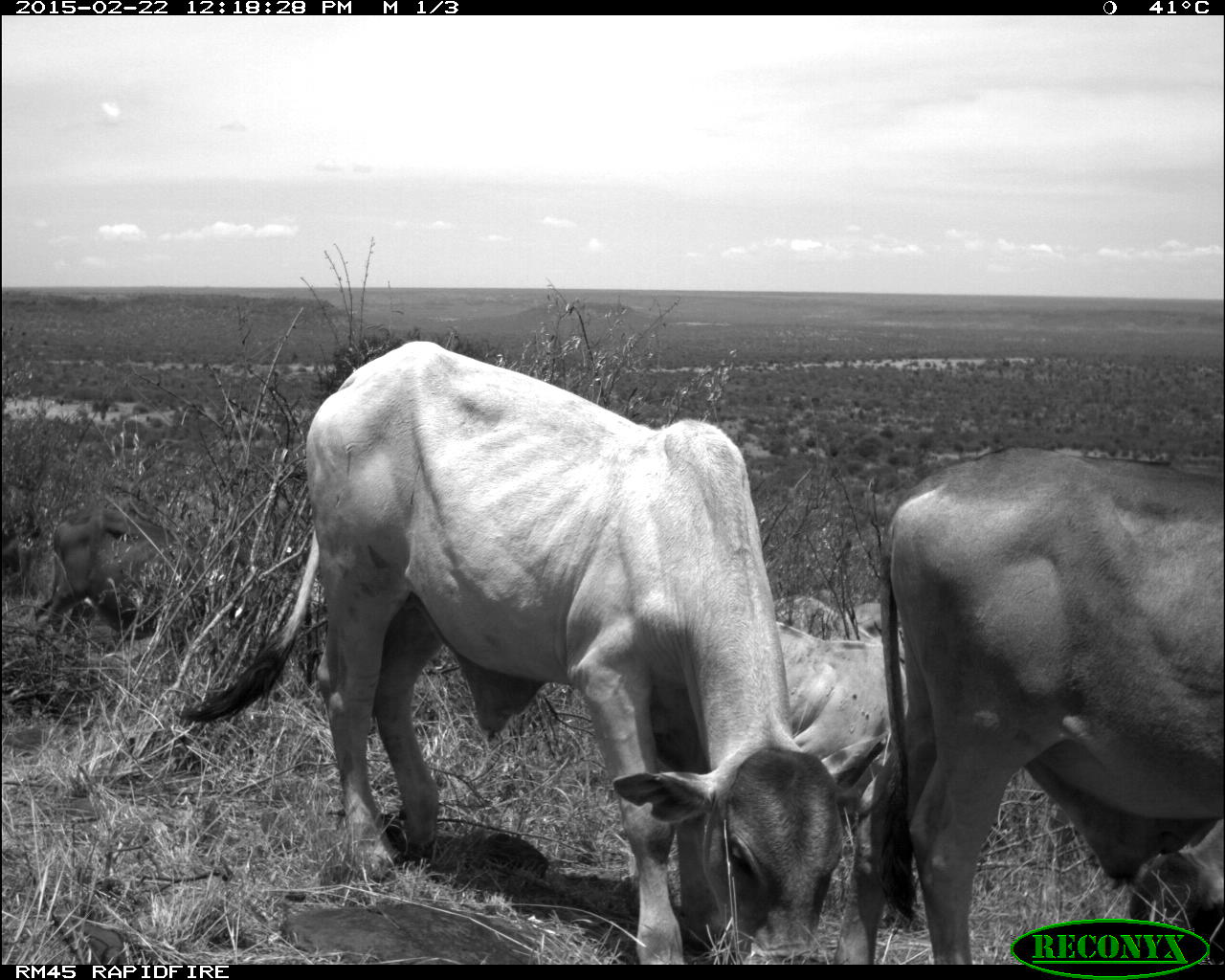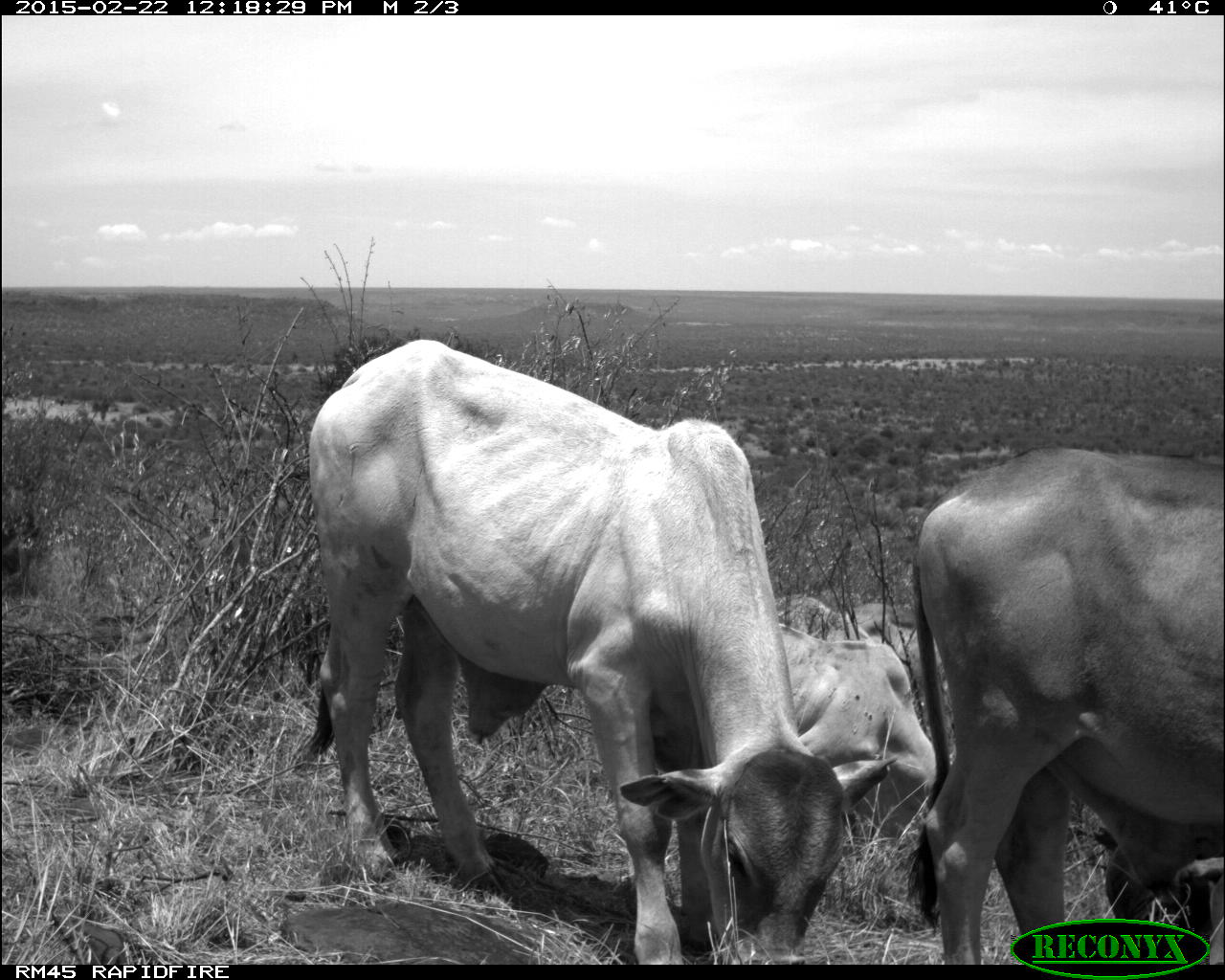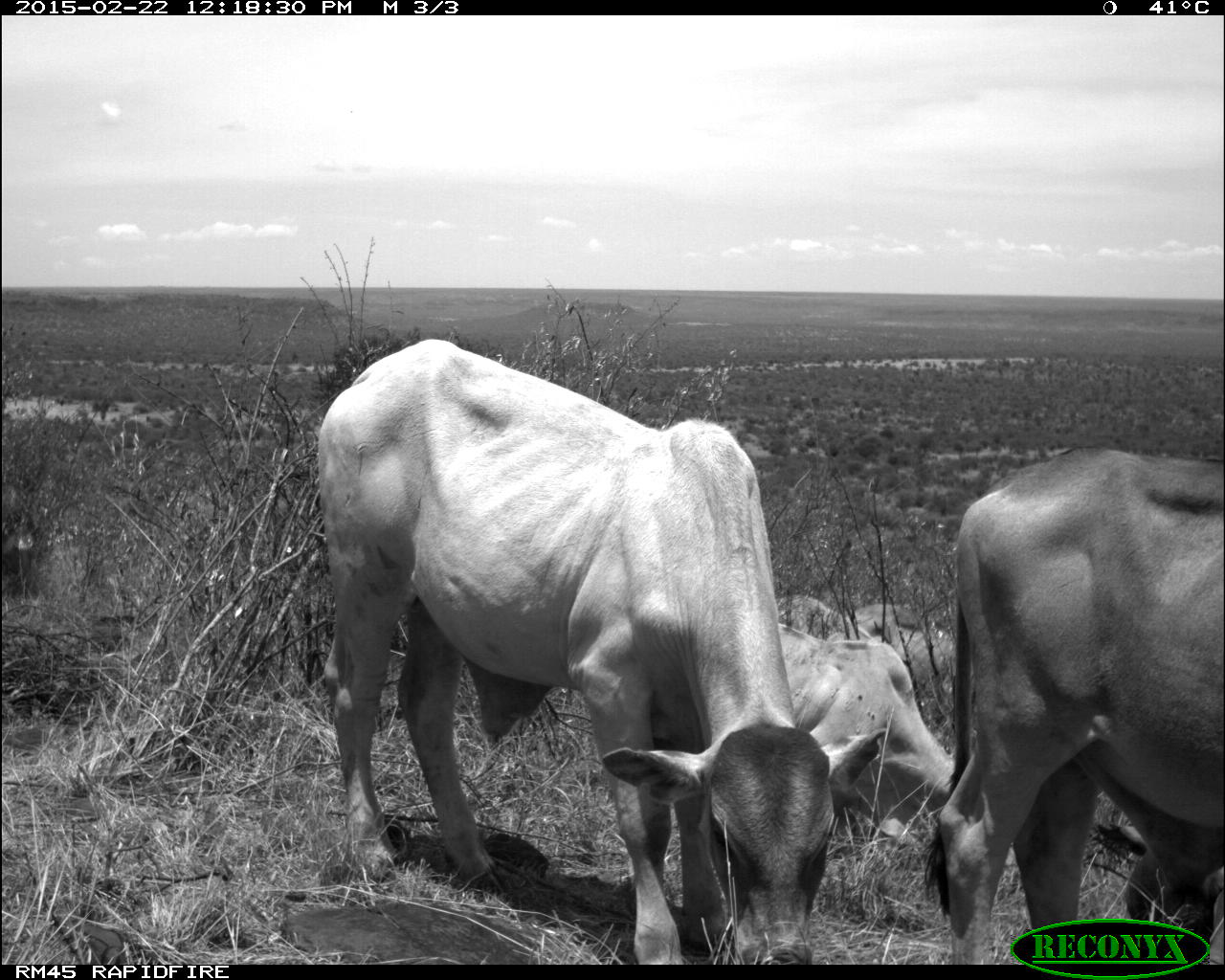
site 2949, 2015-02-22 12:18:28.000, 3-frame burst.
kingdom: Animalia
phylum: Chordata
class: Mammalia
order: Artiodactyla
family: Bovidae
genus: Bos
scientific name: Bos taurus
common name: domestic cattle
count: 4